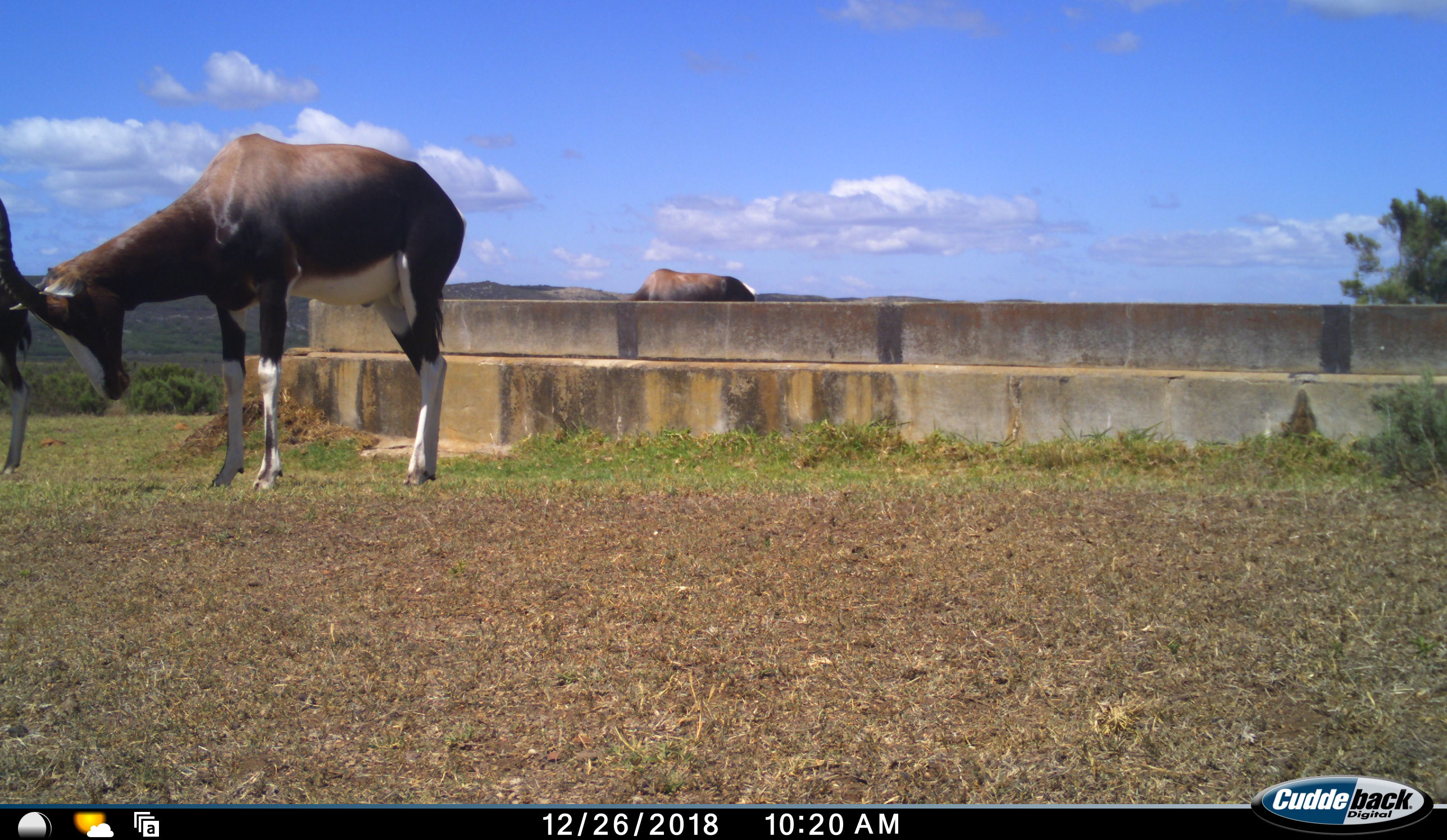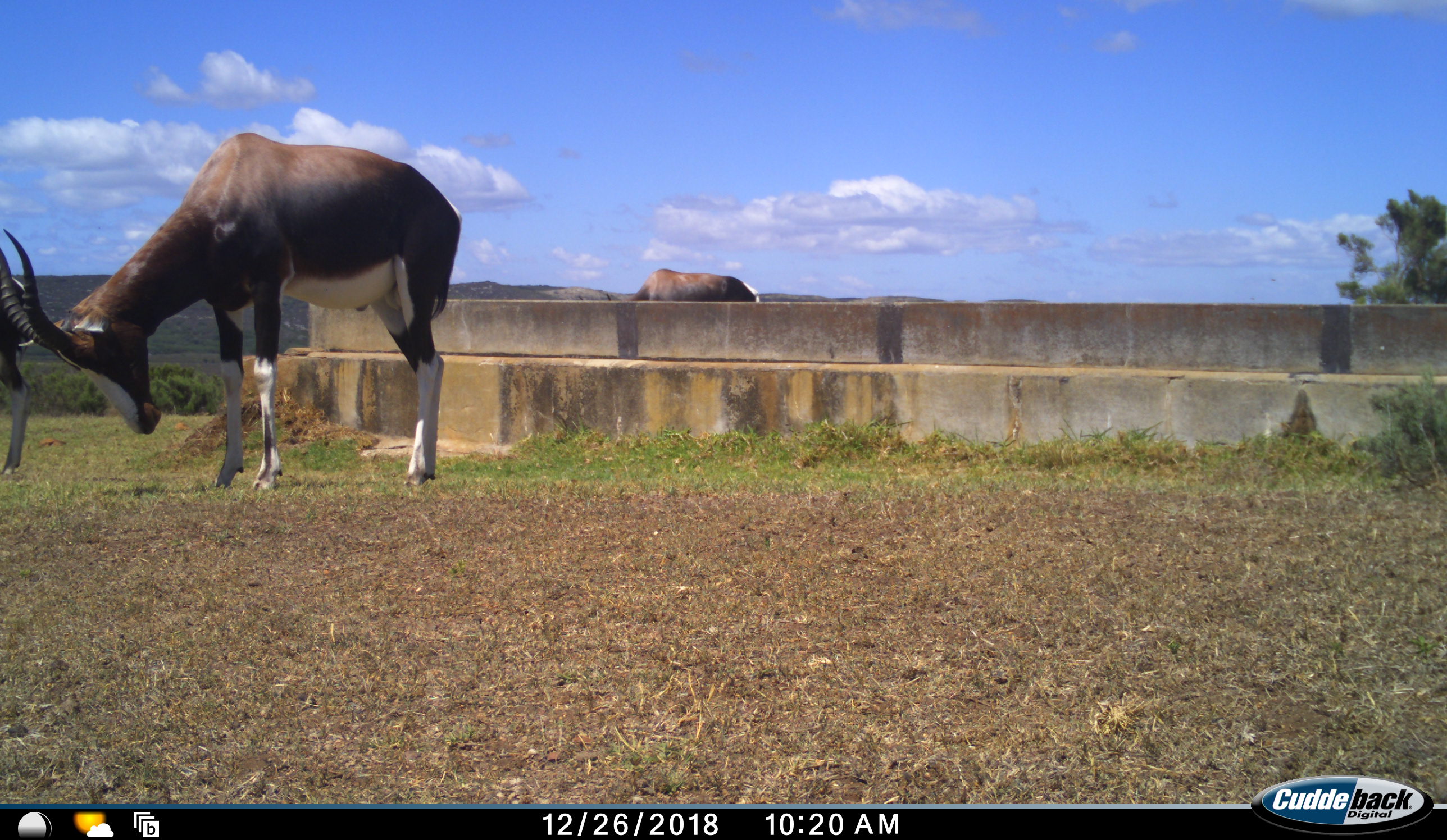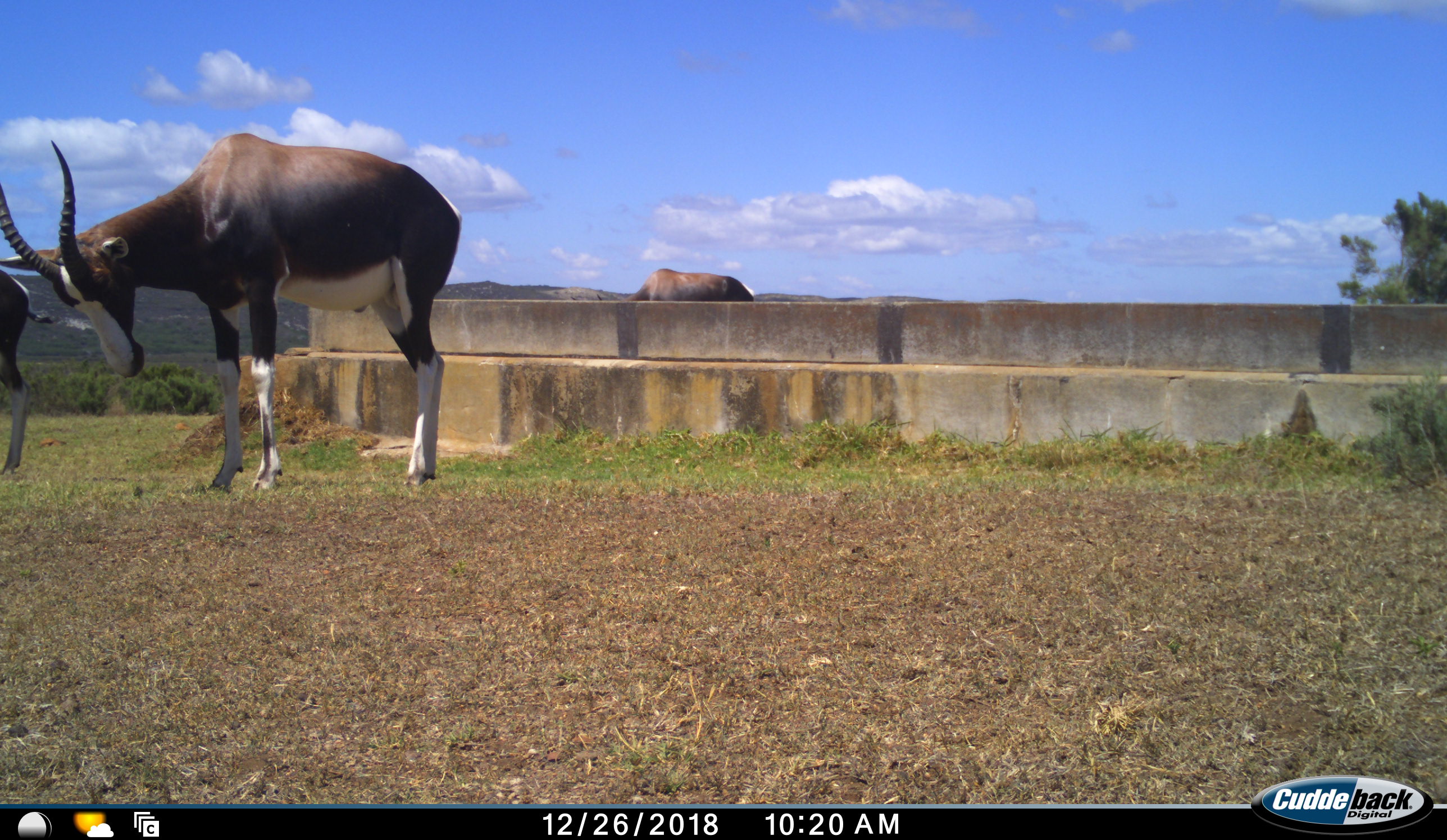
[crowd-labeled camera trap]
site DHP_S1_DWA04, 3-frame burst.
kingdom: Animalia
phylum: Chordata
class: Mammalia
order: Artiodactyla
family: Bovidae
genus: Damaliscus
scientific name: Damaliscus pygargus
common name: bontebok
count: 3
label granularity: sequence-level